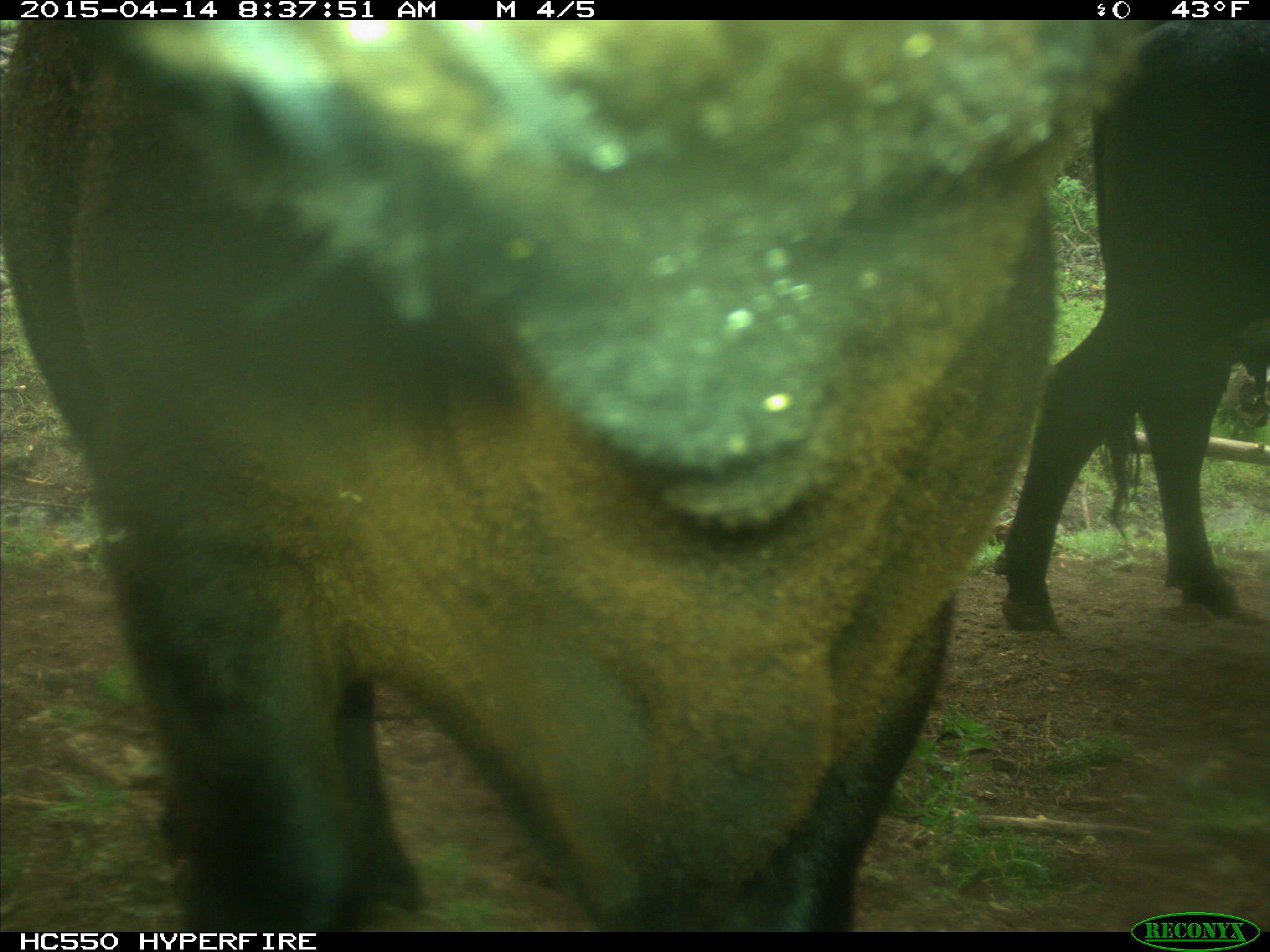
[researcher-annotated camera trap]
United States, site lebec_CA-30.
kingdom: Animalia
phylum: Chordata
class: Mammalia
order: Artiodactyla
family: Bovidae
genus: Bos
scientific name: Bos taurus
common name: domestic cow